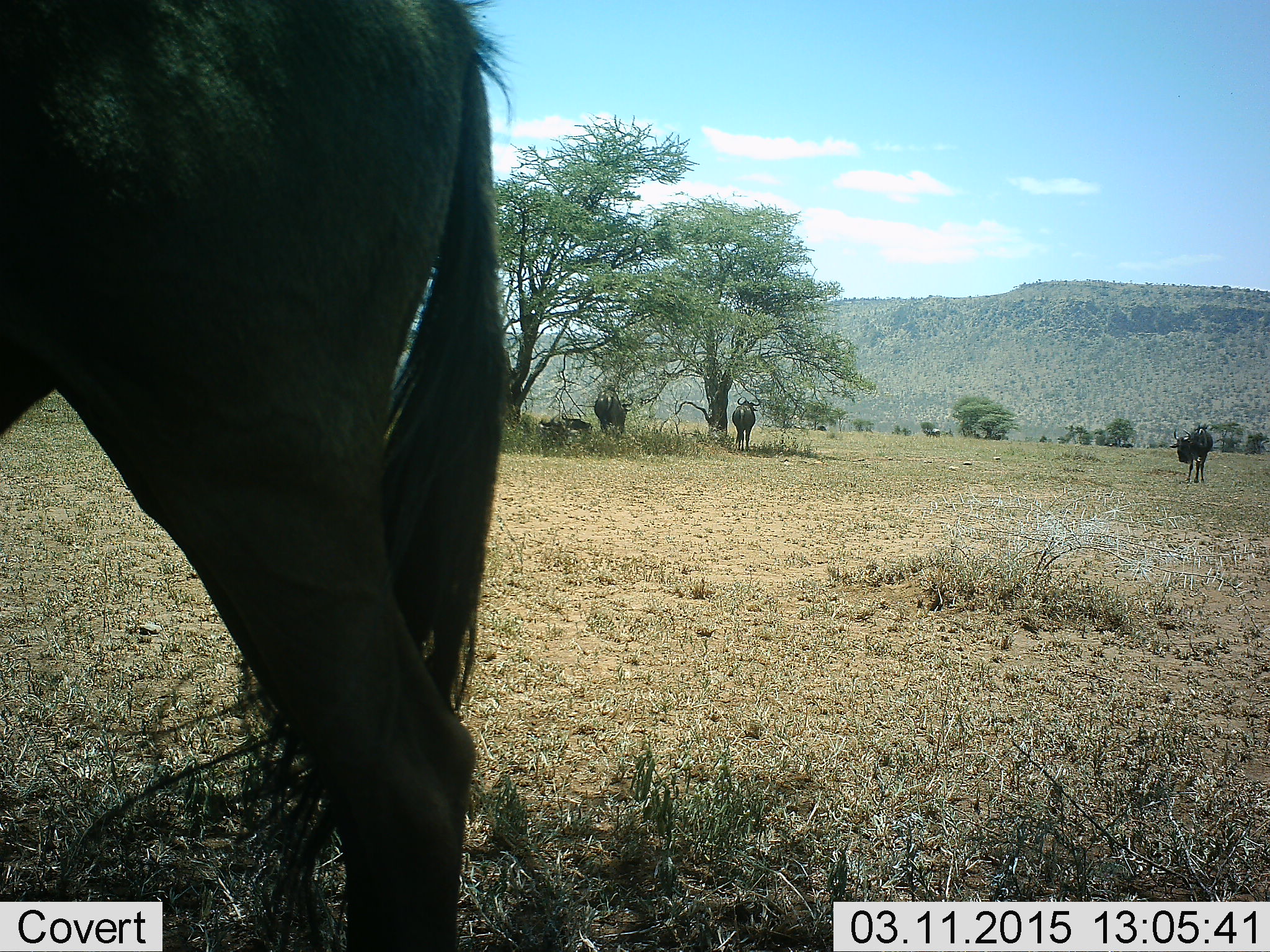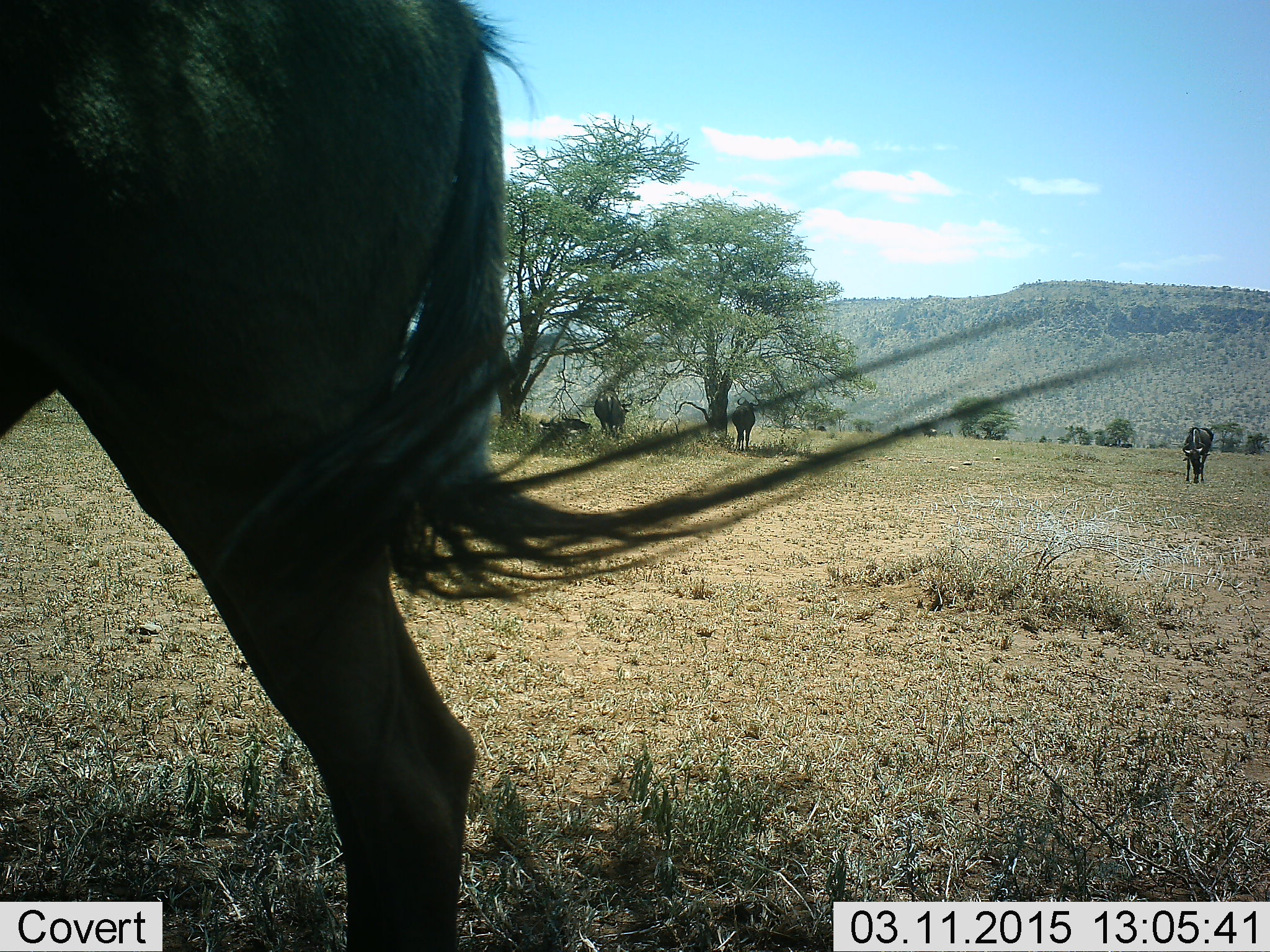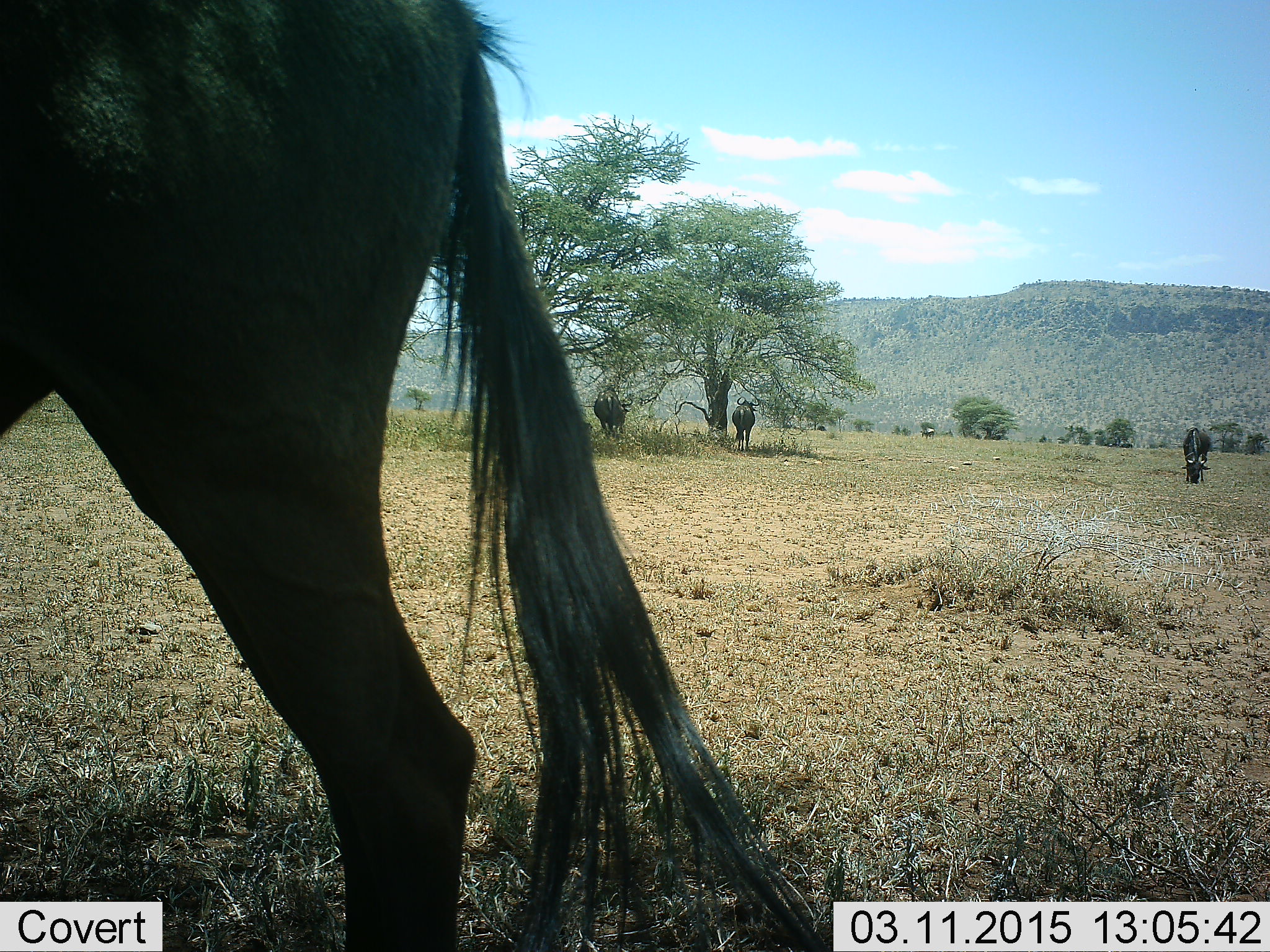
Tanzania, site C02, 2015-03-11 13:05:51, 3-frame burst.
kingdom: Animalia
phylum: Chordata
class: Mammalia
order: Artiodactyla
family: Bovidae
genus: Connochaetes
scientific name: Connochaetes taurinus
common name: blue wildebeest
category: wildebeest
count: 5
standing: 80%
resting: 40%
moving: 20%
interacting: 0%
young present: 0%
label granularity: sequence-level